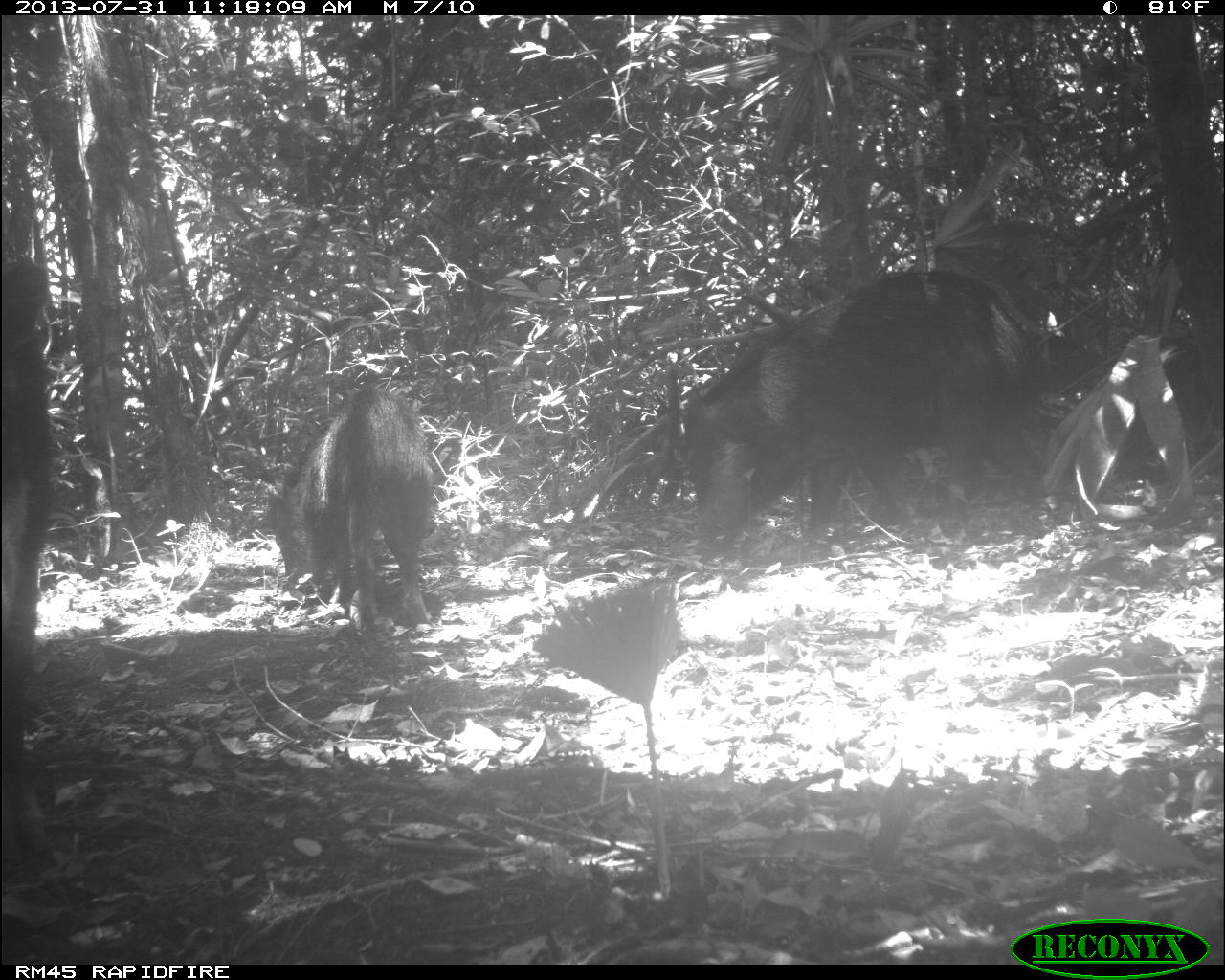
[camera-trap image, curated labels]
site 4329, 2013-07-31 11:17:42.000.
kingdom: Animalia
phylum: Chordata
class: Mammalia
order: Artiodactyla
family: Tayassuidae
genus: Tayassu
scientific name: Tayassu pecari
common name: white-lipped peccary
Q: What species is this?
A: Tayassu pecari (white-lipped peccary).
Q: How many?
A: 2.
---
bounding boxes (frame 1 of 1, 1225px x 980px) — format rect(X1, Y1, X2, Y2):
tayassu pecari: rect(674, 264, 1054, 549); rect(258, 374, 440, 621); rect(0, 255, 65, 895)